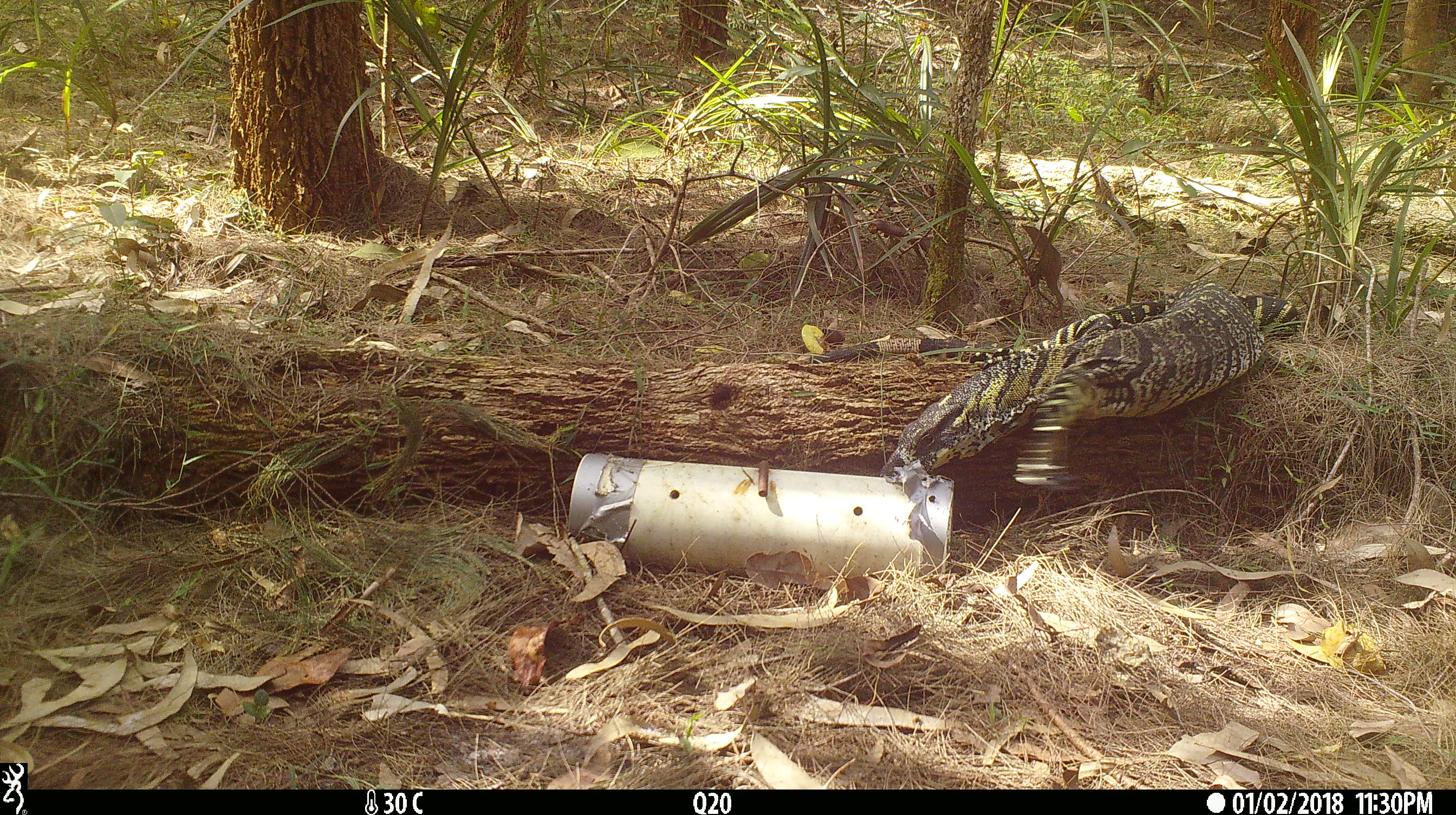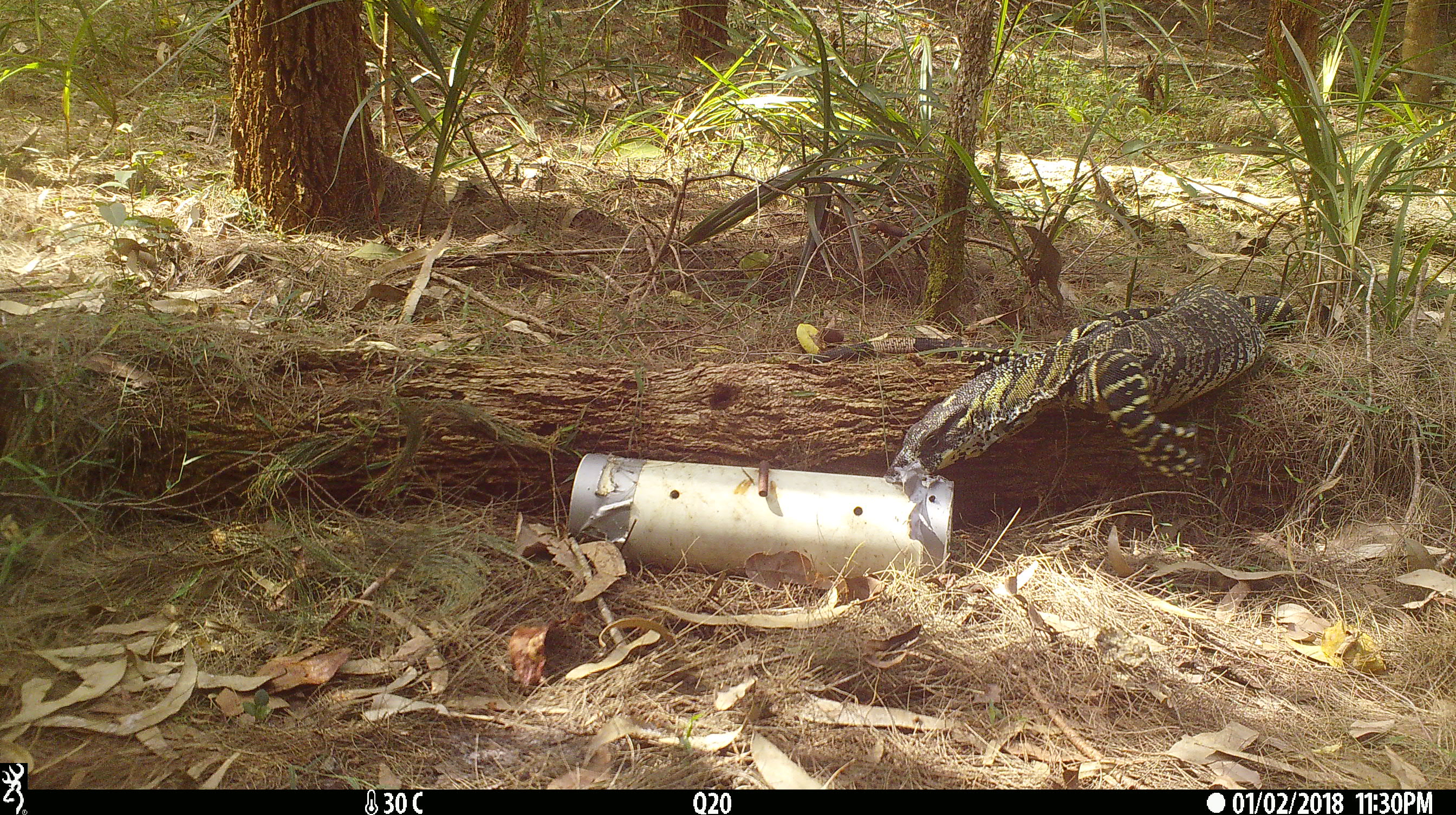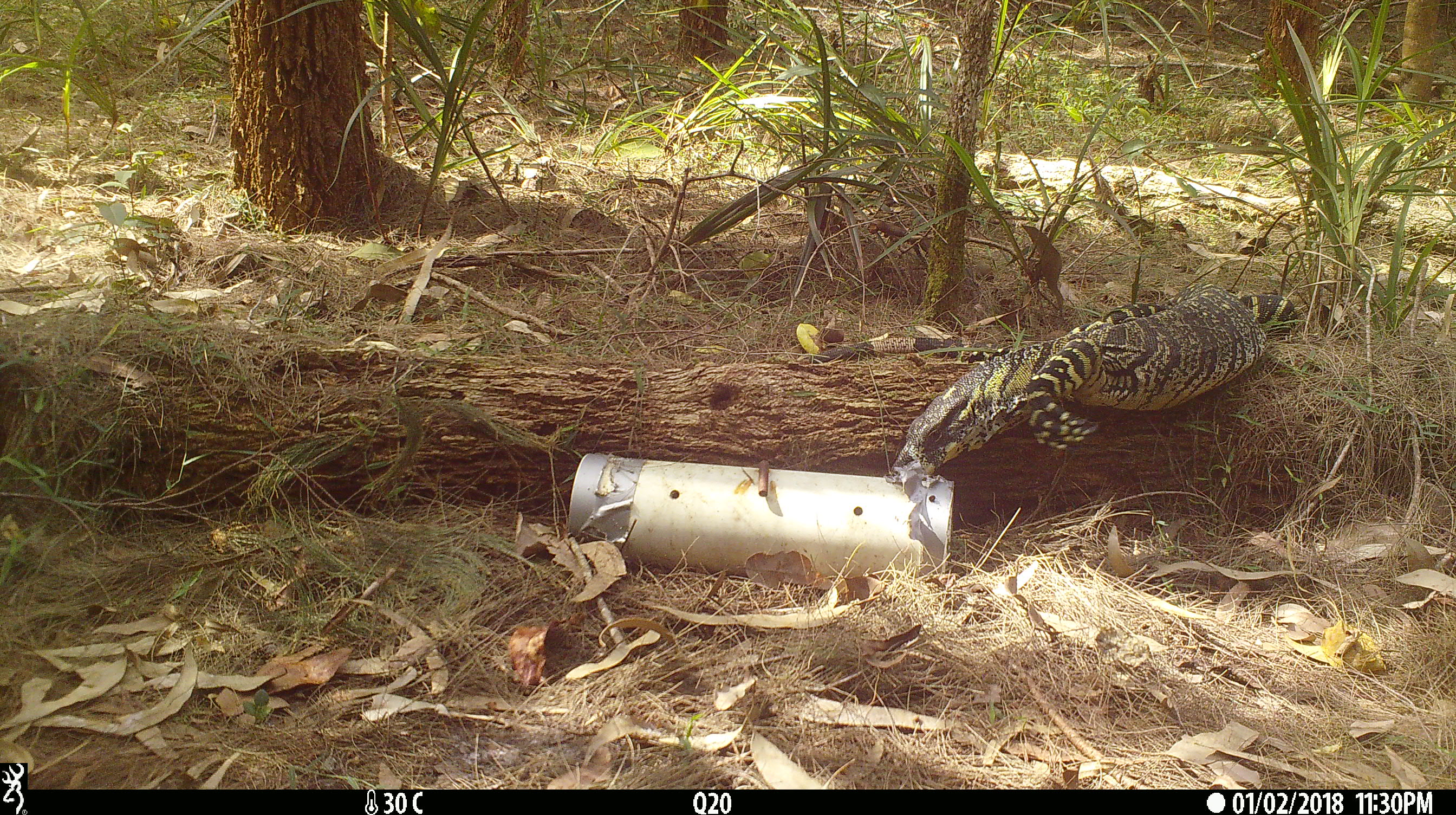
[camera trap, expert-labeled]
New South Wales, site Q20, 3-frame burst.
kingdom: Animalia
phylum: Chordata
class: Reptilia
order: Squamata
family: Varanidae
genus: Varanus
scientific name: Varanus varius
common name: lace monitor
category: goanna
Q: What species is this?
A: Goanna (lace monitor) (Varanus varius).